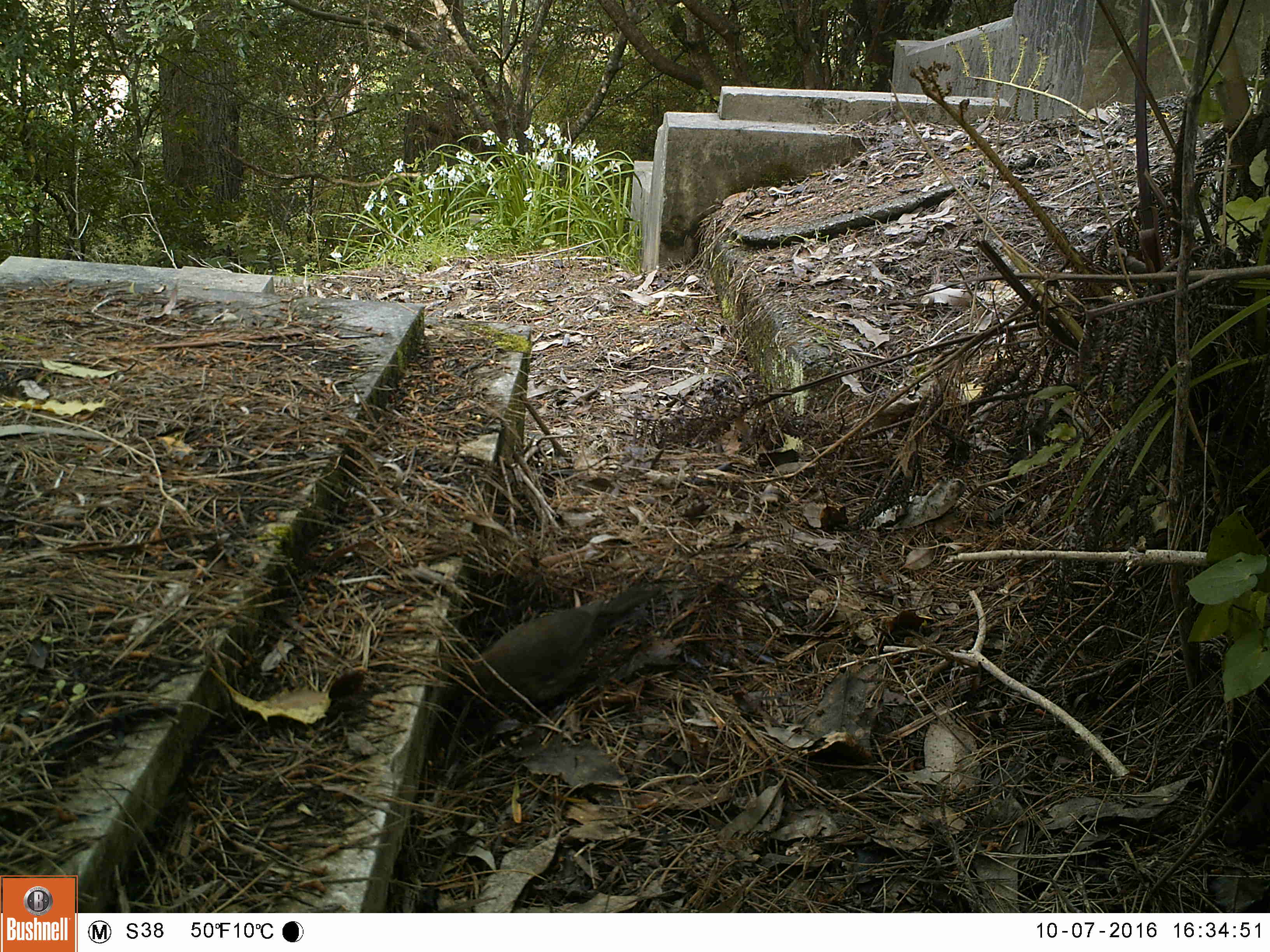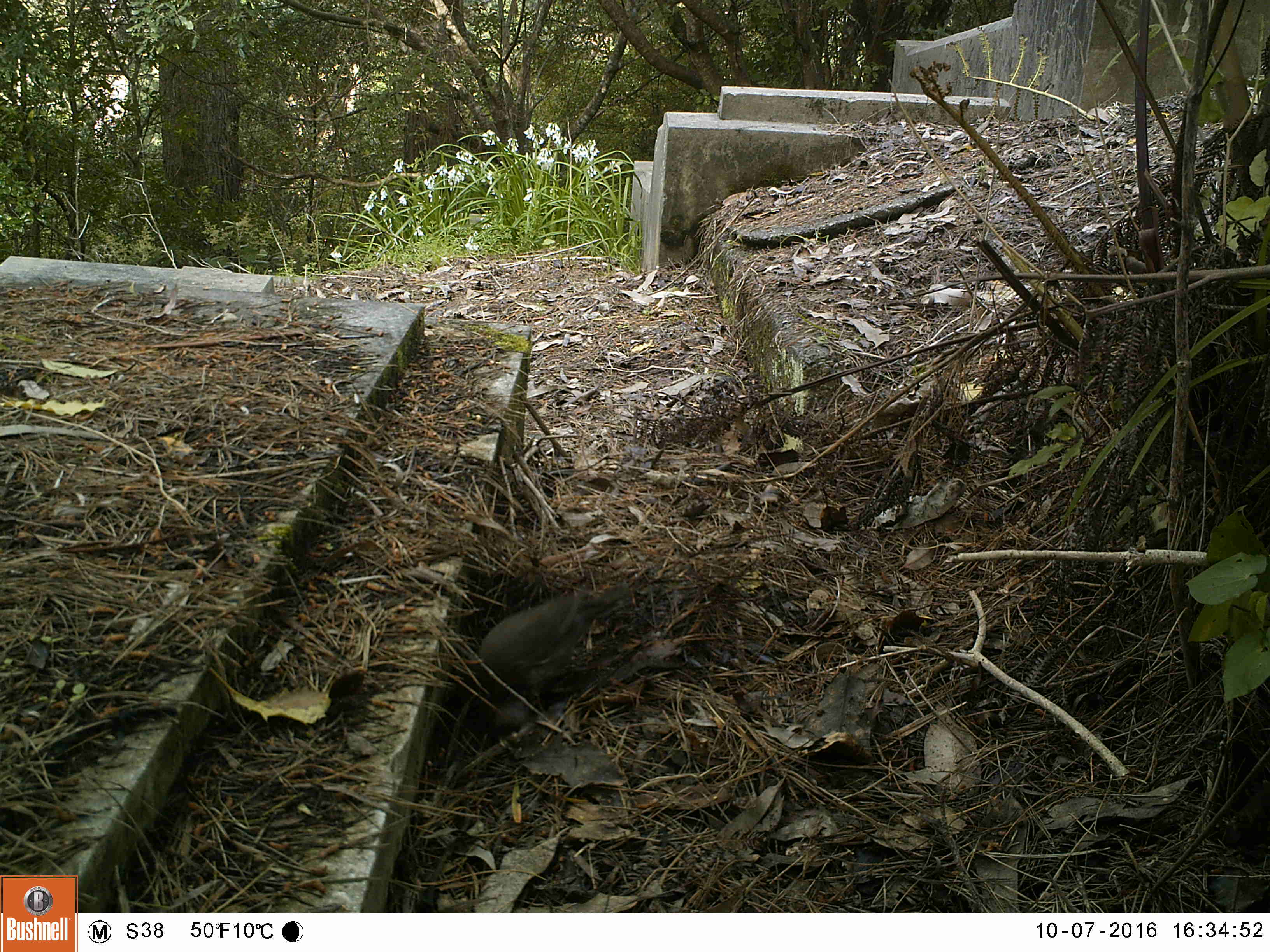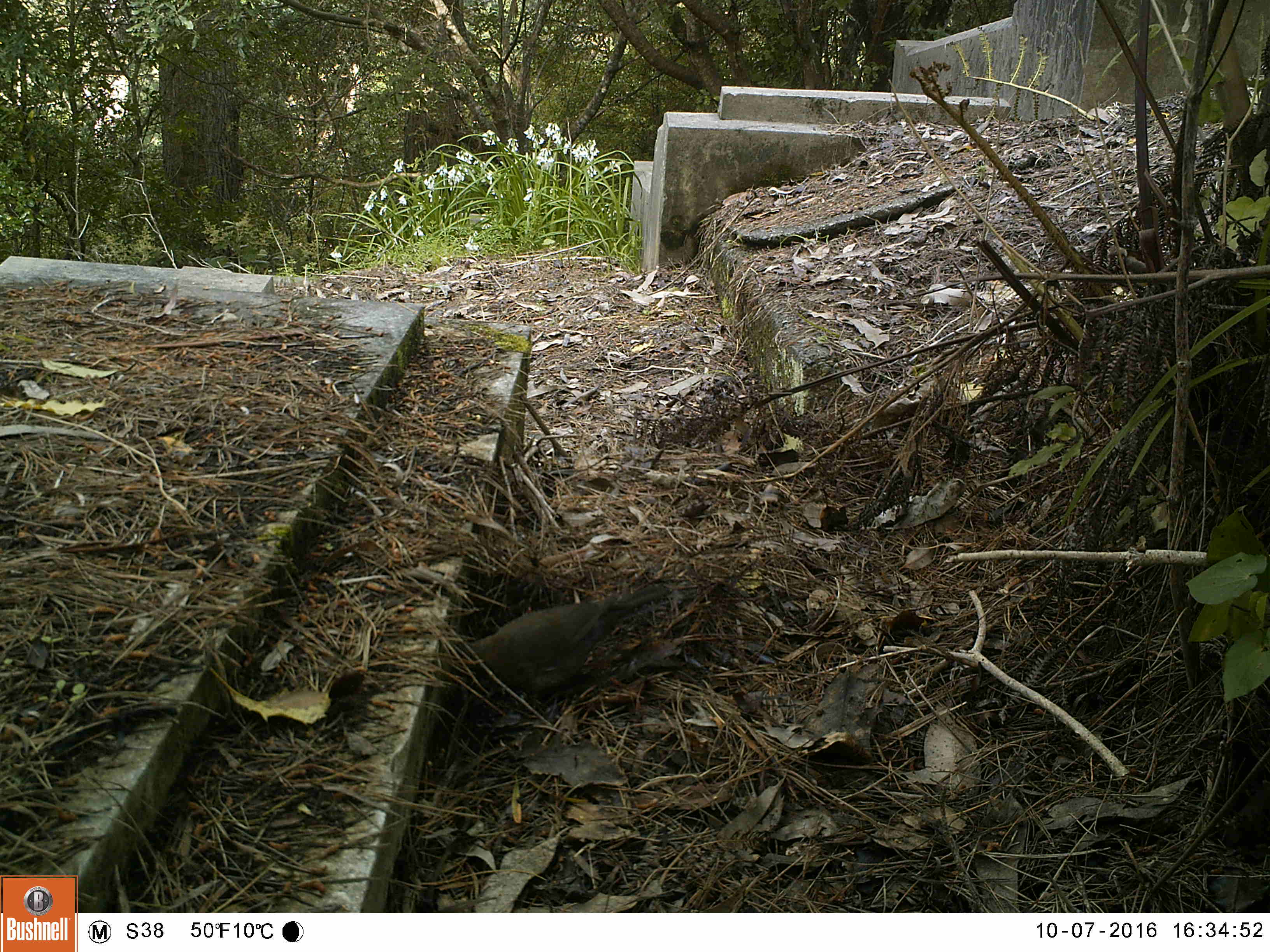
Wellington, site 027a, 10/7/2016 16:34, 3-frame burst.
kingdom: Animalia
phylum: Chordata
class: Aves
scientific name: Aves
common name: bird